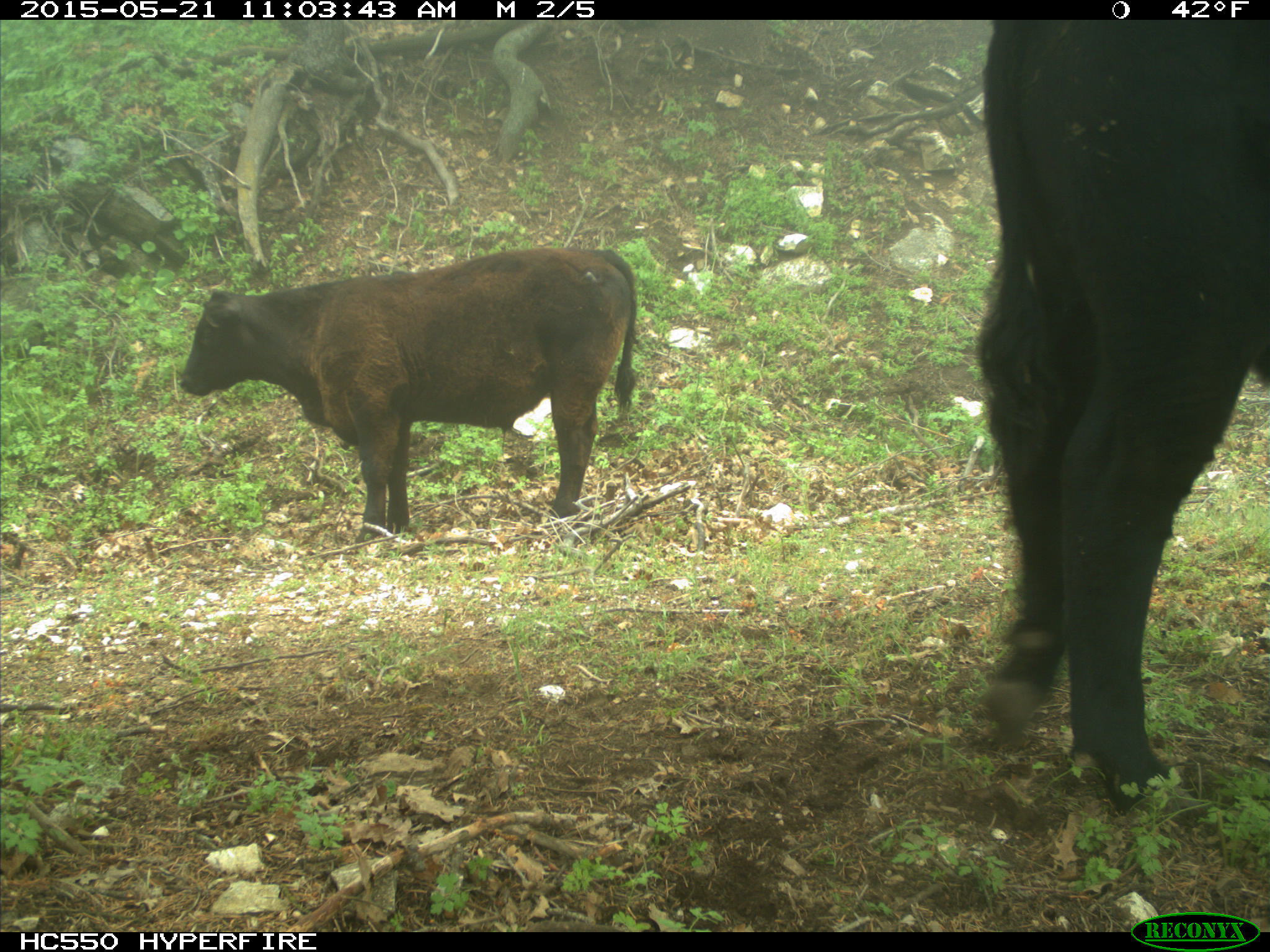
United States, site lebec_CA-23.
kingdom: Animalia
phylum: Chordata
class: Mammalia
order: Artiodactyla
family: Bovidae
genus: Bos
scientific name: Bos taurus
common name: domestic cow